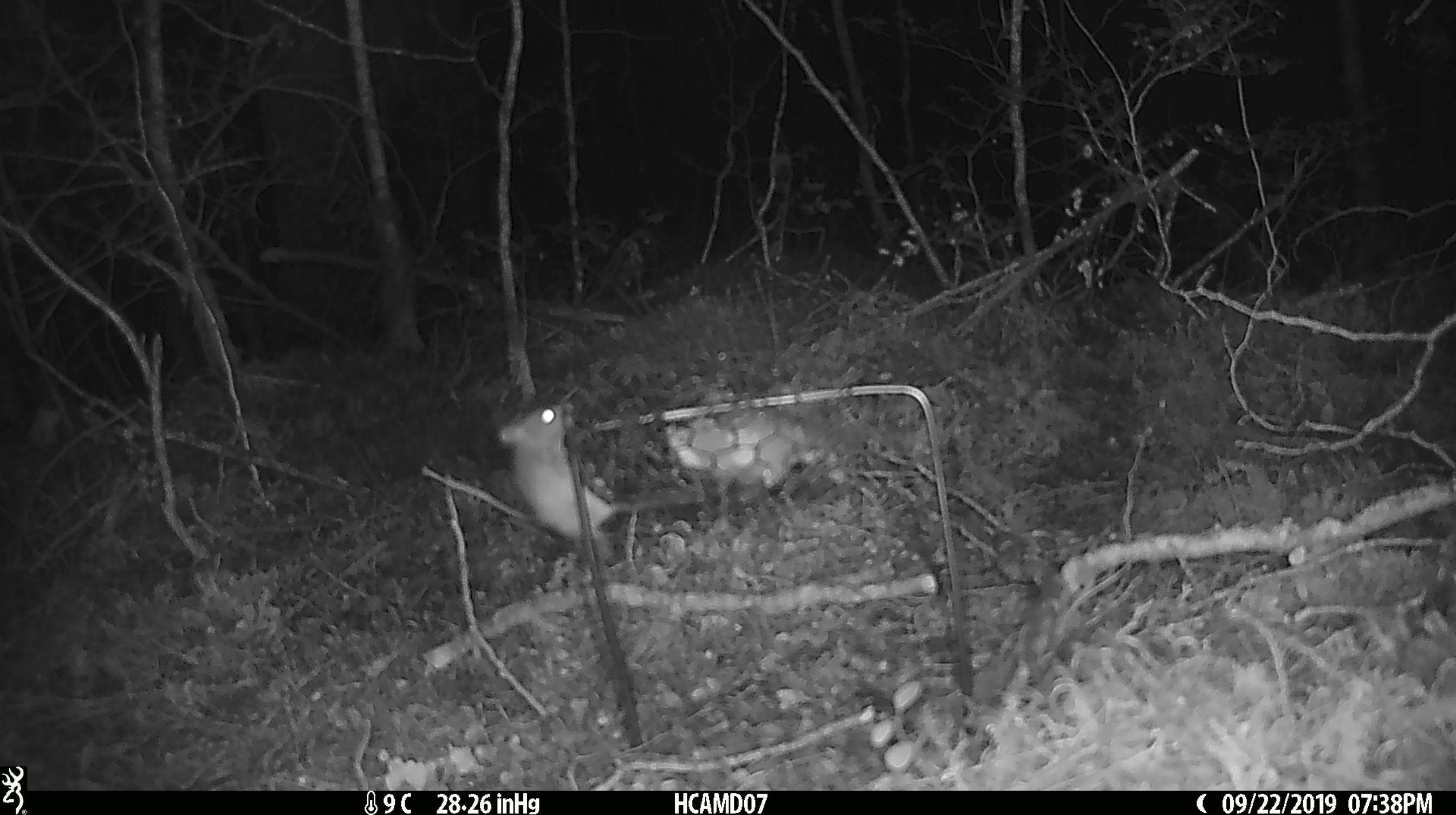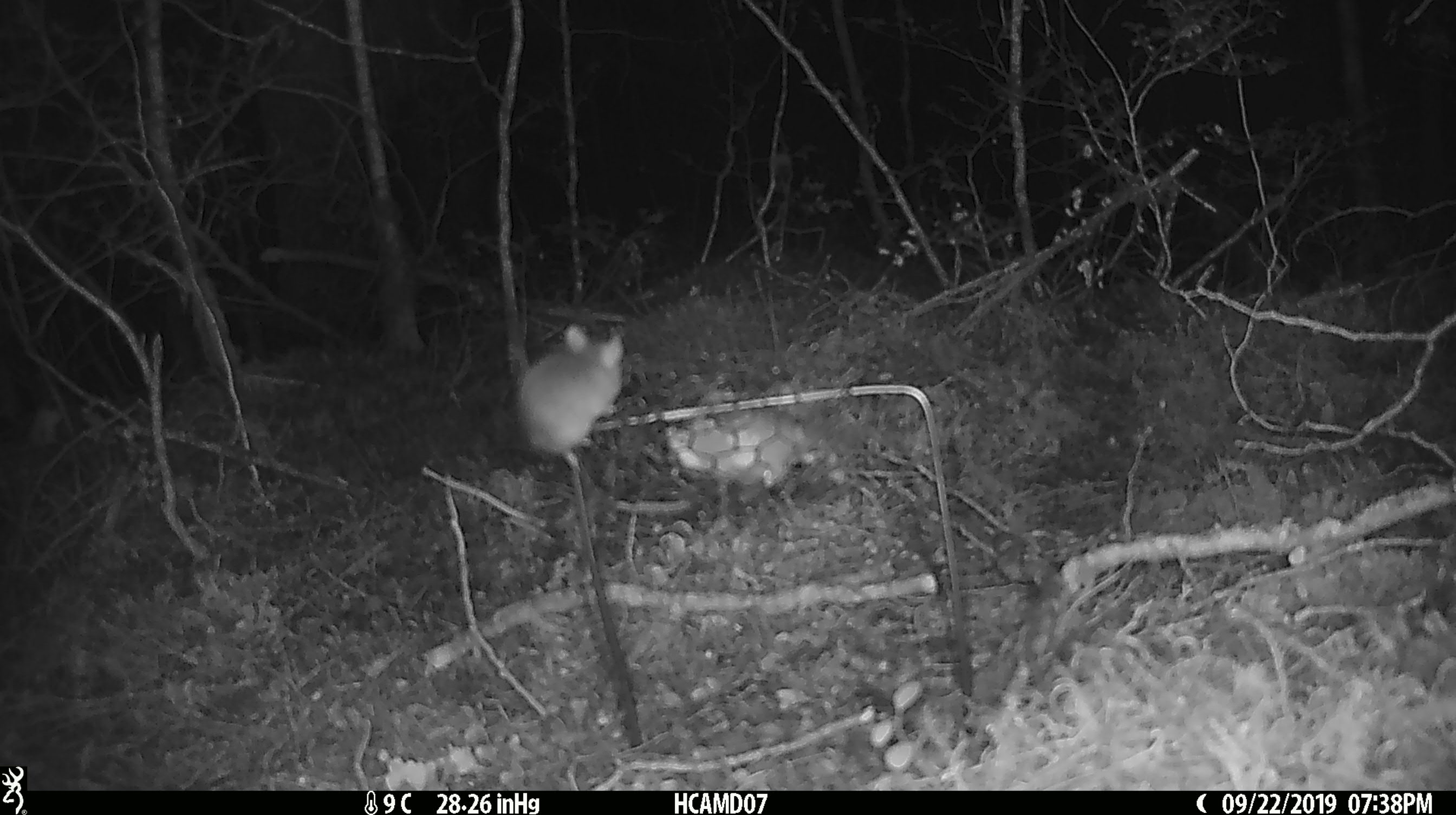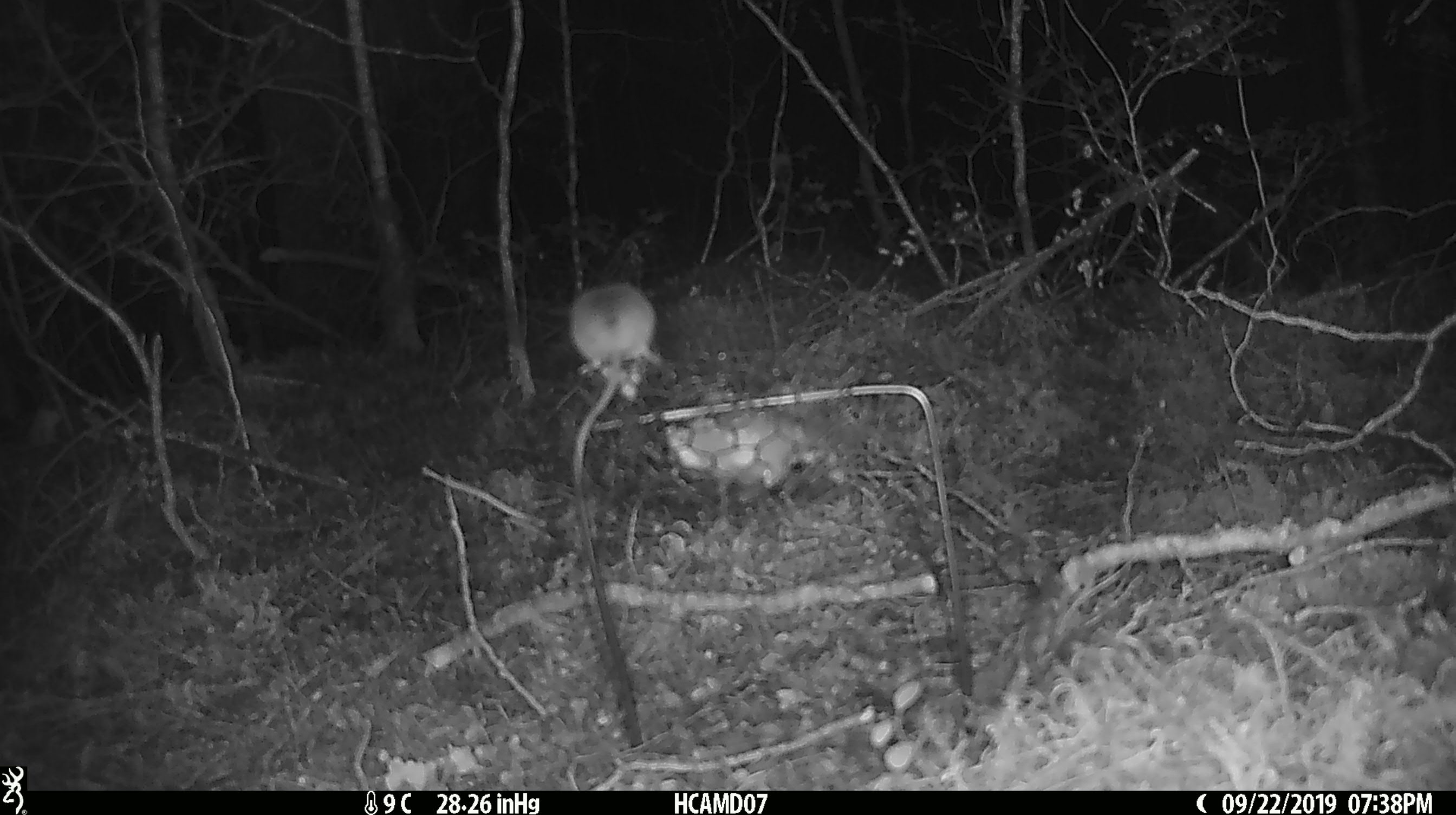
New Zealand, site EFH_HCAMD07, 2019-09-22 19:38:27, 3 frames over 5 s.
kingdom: Animalia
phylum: Chordata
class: Mammalia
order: Rodentia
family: Muridae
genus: Mus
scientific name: Mus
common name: mouse